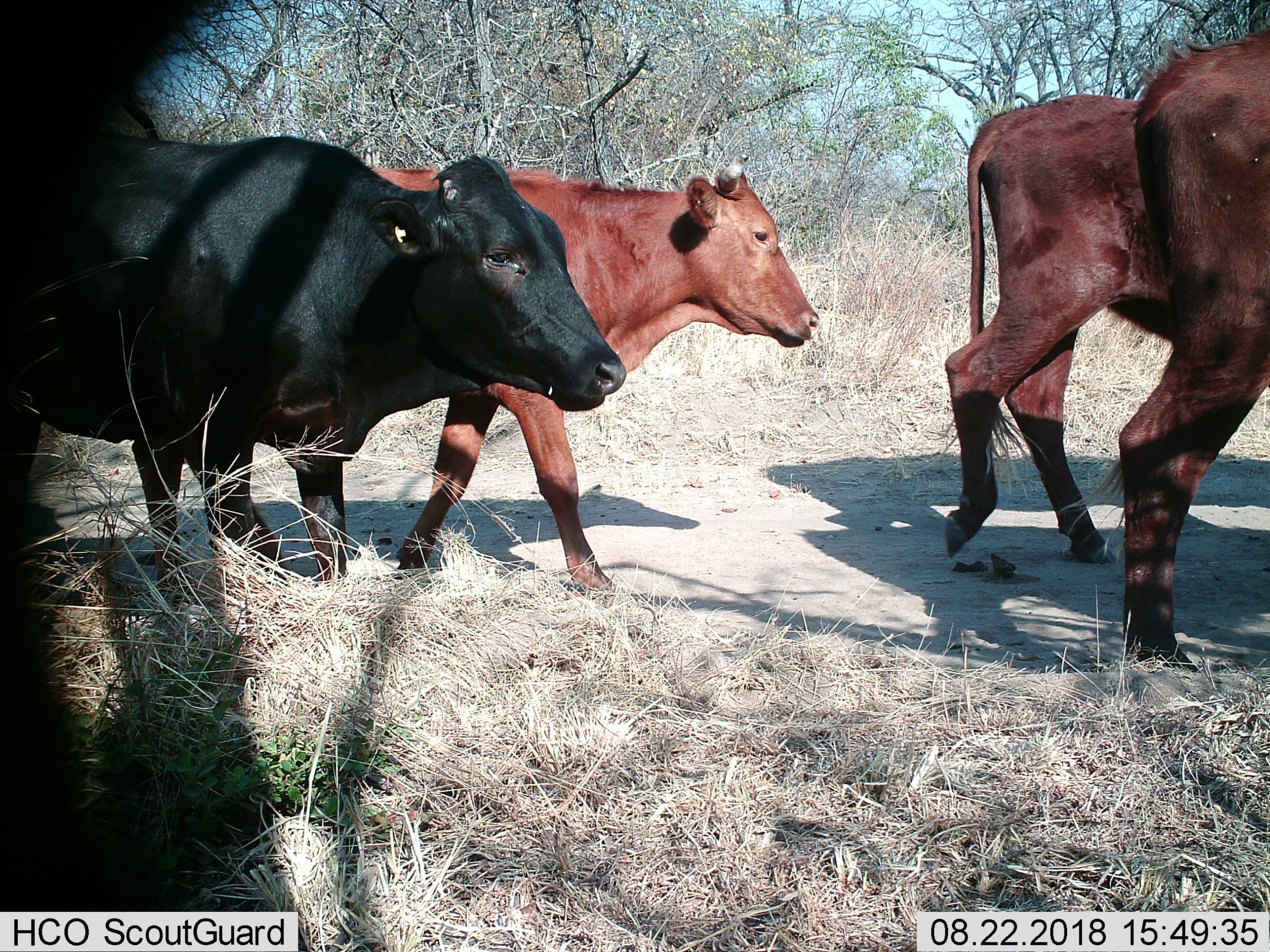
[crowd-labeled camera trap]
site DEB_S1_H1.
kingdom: Animalia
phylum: Chordata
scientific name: Vertebrata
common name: domestic animal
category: domesticanimal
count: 4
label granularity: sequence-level